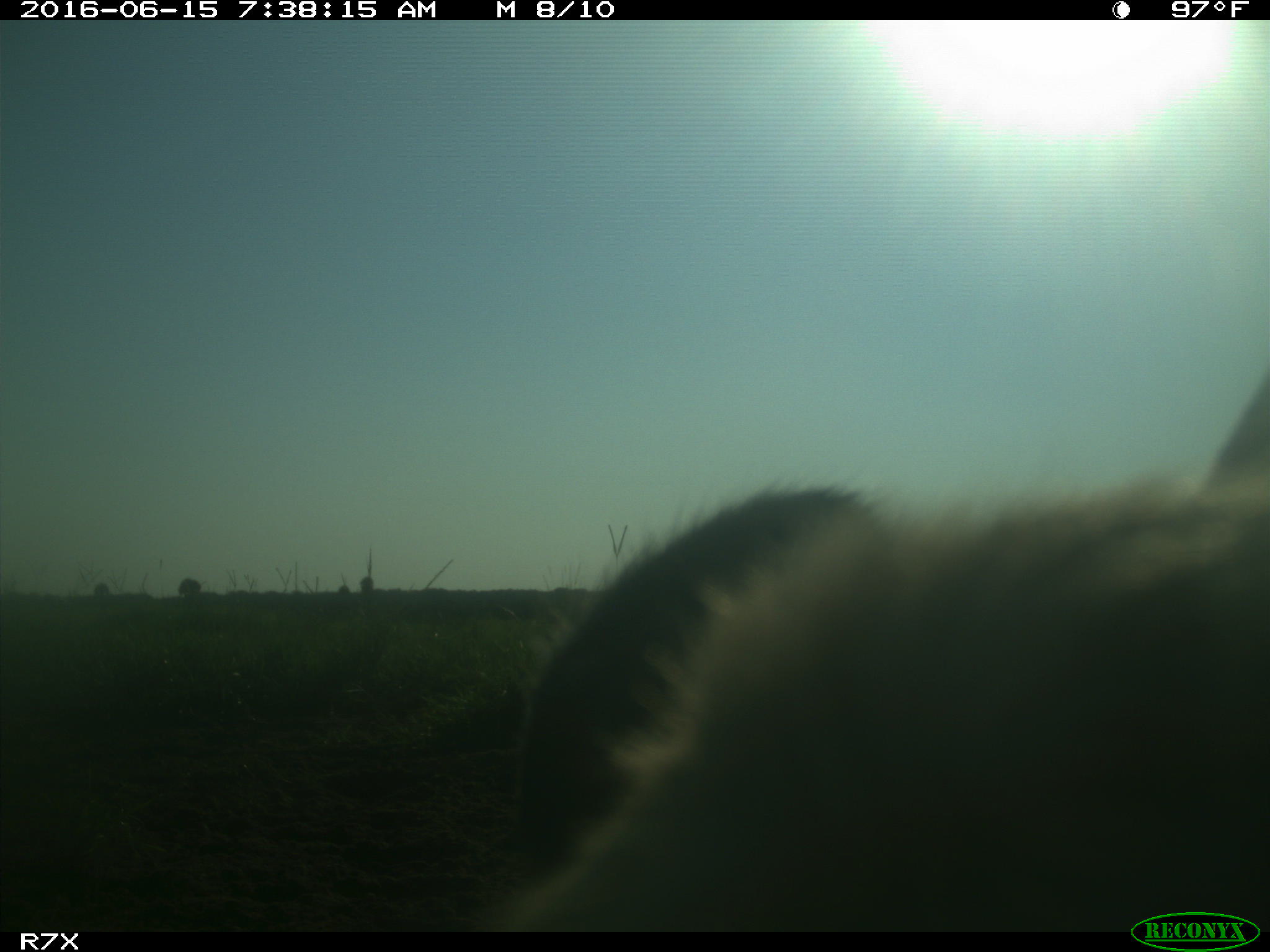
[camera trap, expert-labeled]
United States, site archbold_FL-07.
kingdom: Animalia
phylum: Chordata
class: Mammalia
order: Artiodactyla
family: Bovidae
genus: Bos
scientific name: Bos taurus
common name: domestic cow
Bos taurus (domestic cow).